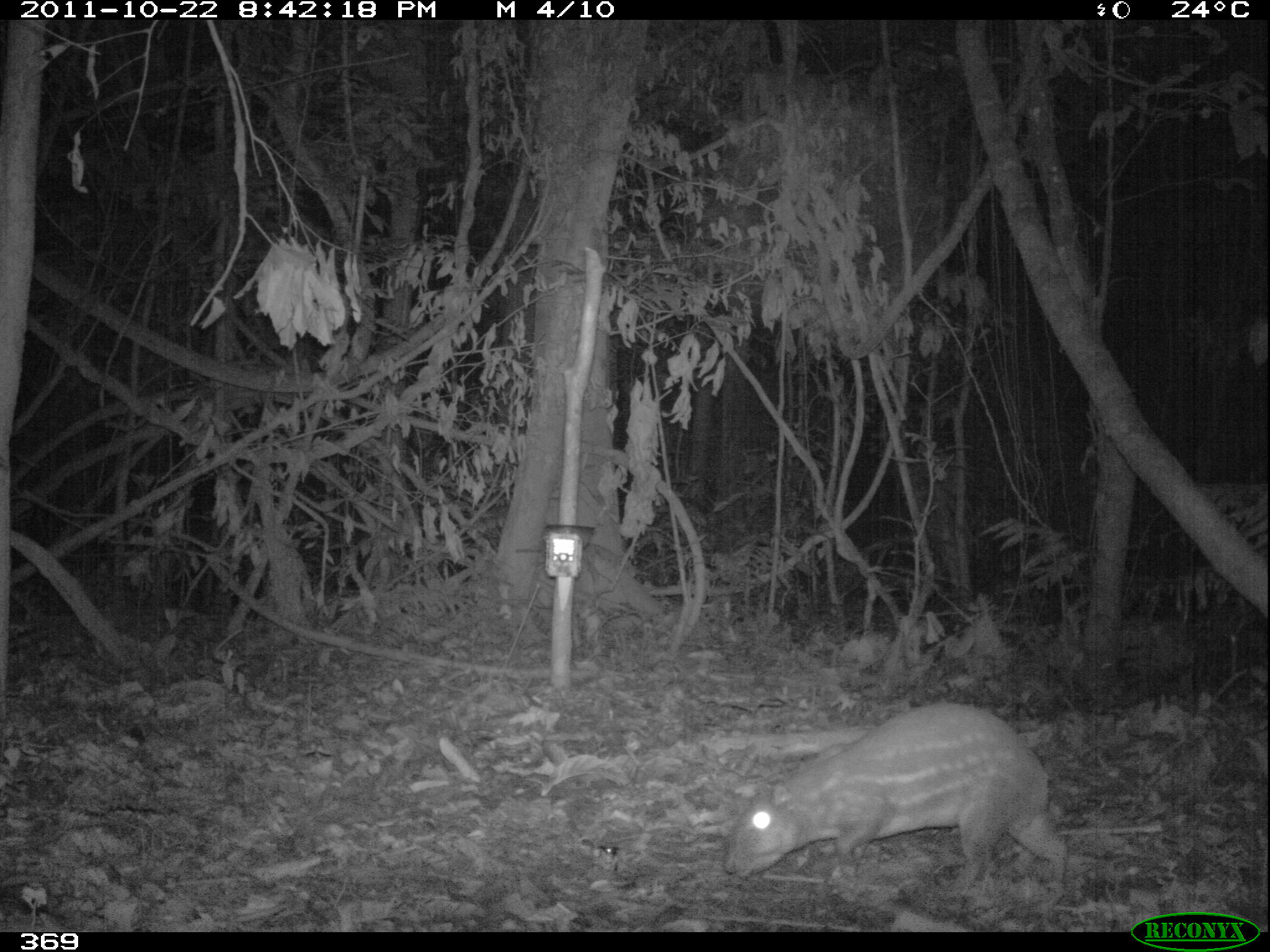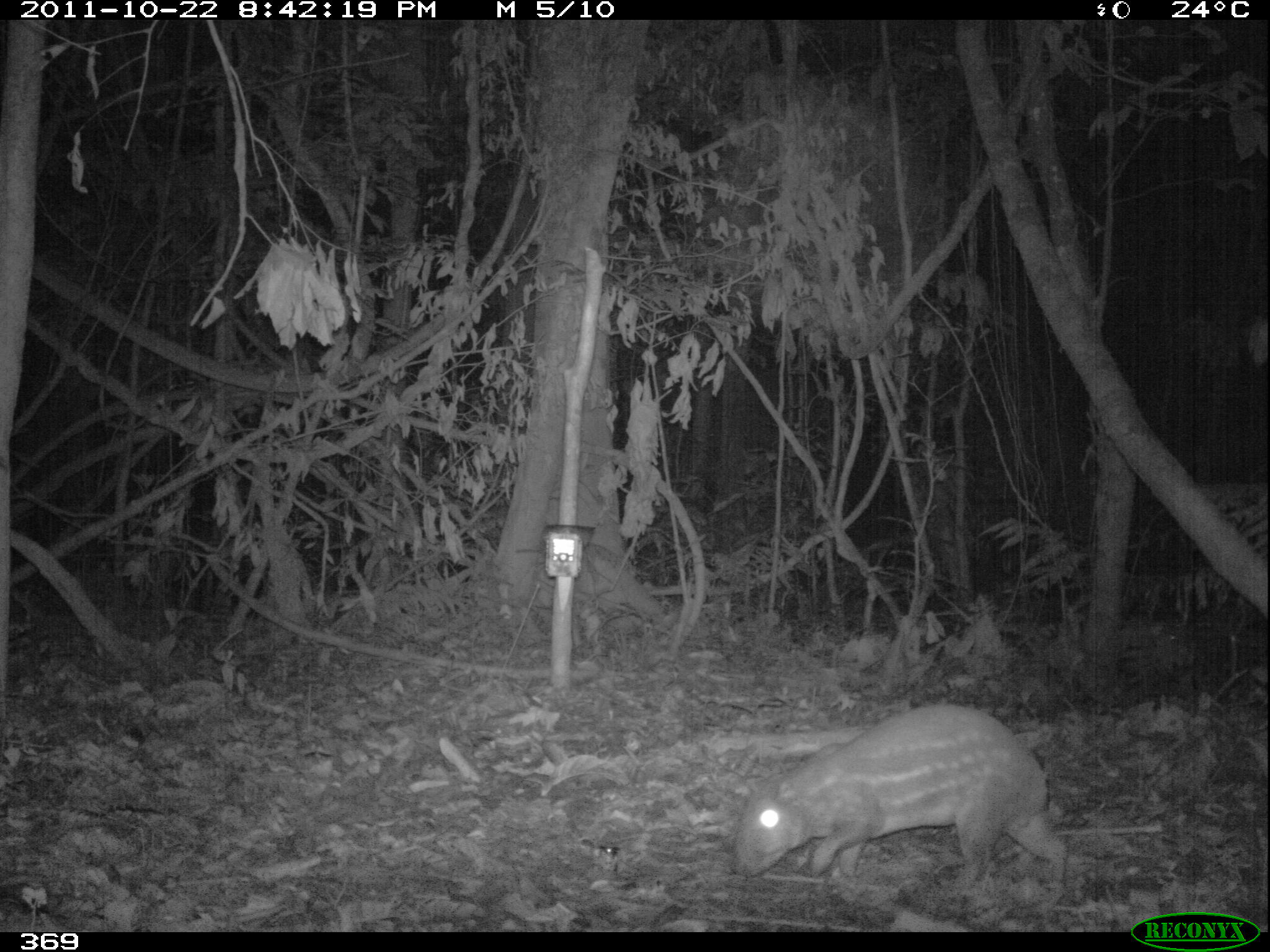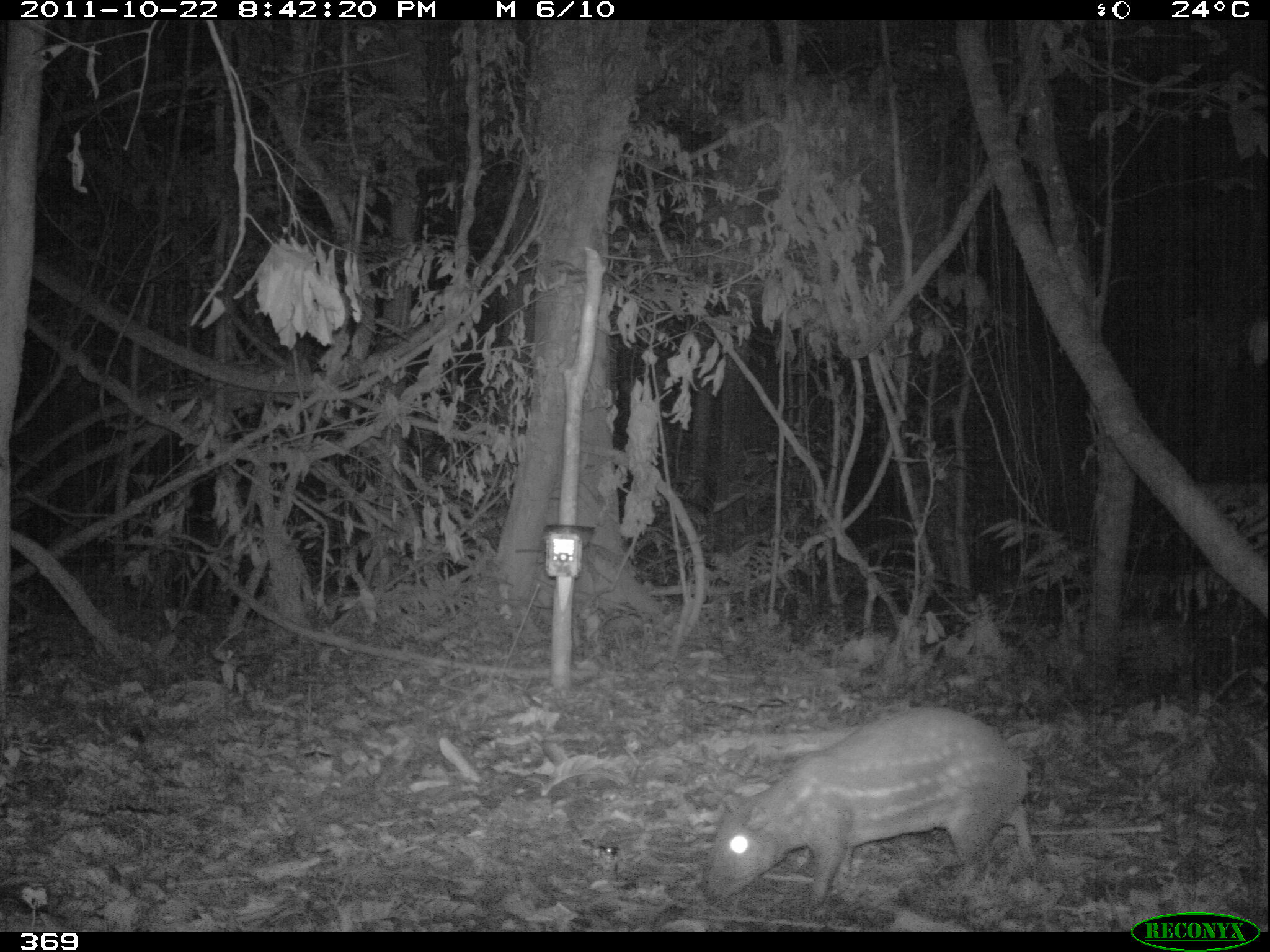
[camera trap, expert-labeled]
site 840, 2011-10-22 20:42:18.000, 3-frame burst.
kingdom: Animalia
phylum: Chordata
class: Mammalia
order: Rodentia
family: Cuniculidae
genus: Cuniculus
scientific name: Cuniculus paca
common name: spotted paca